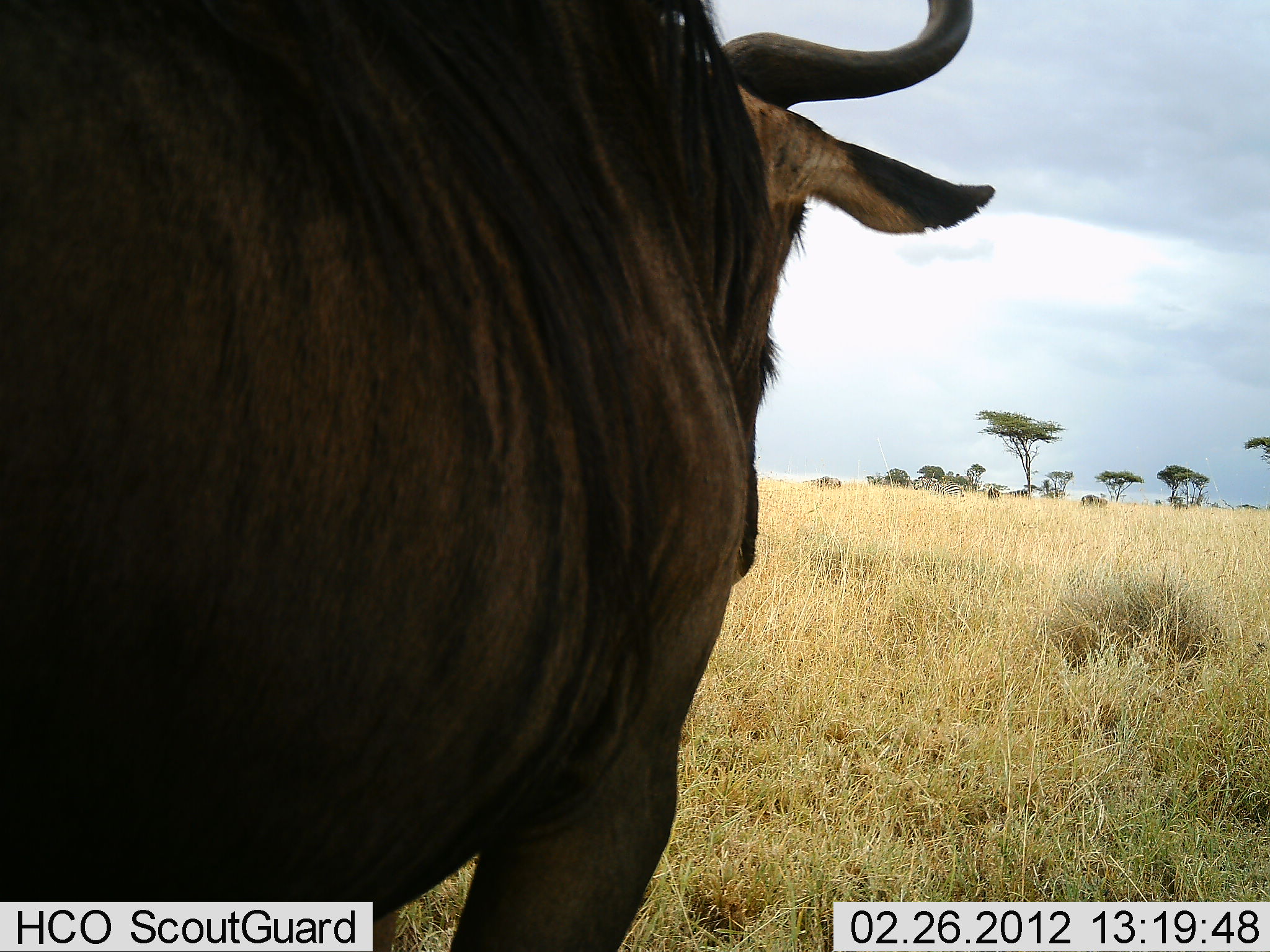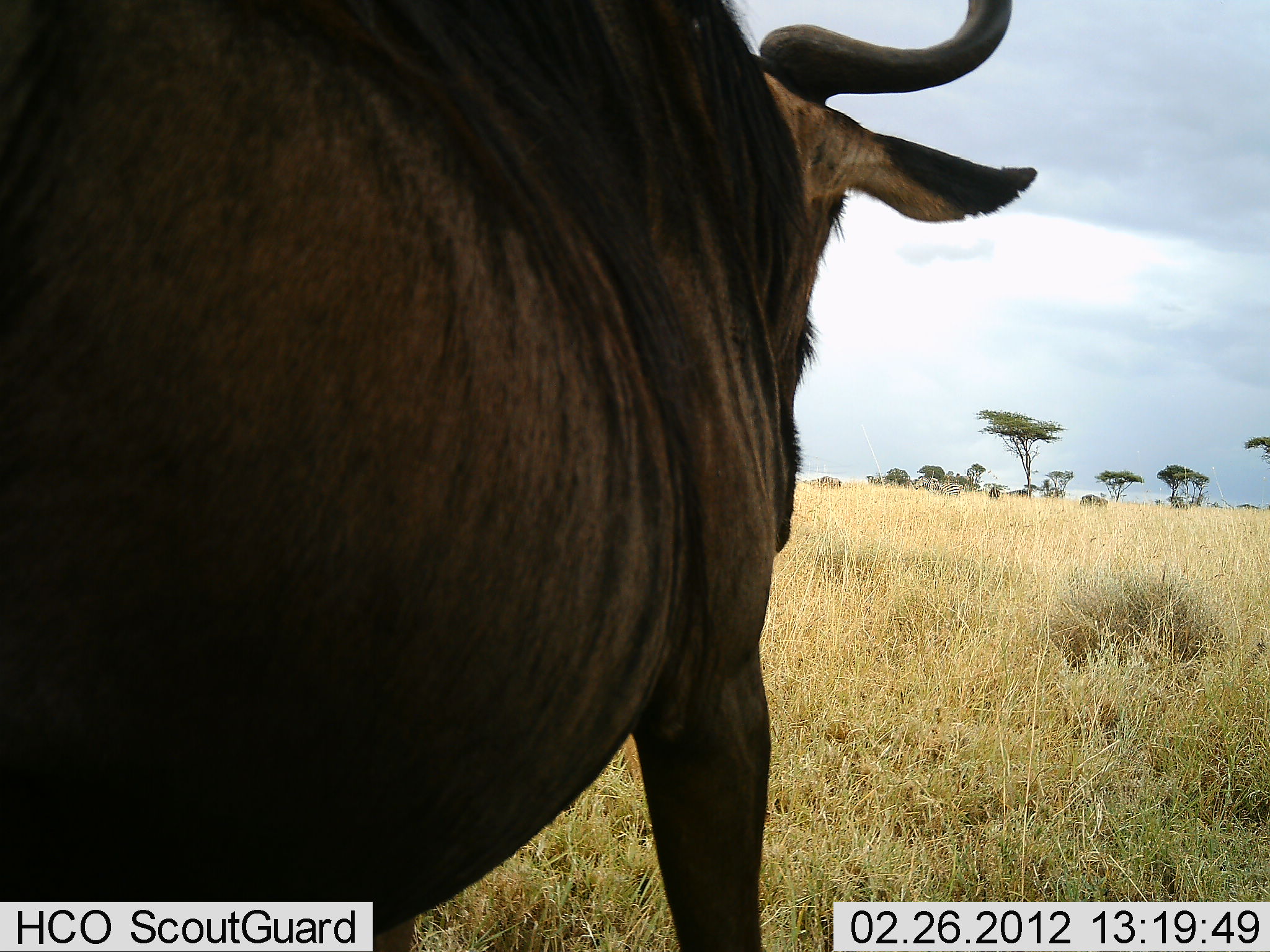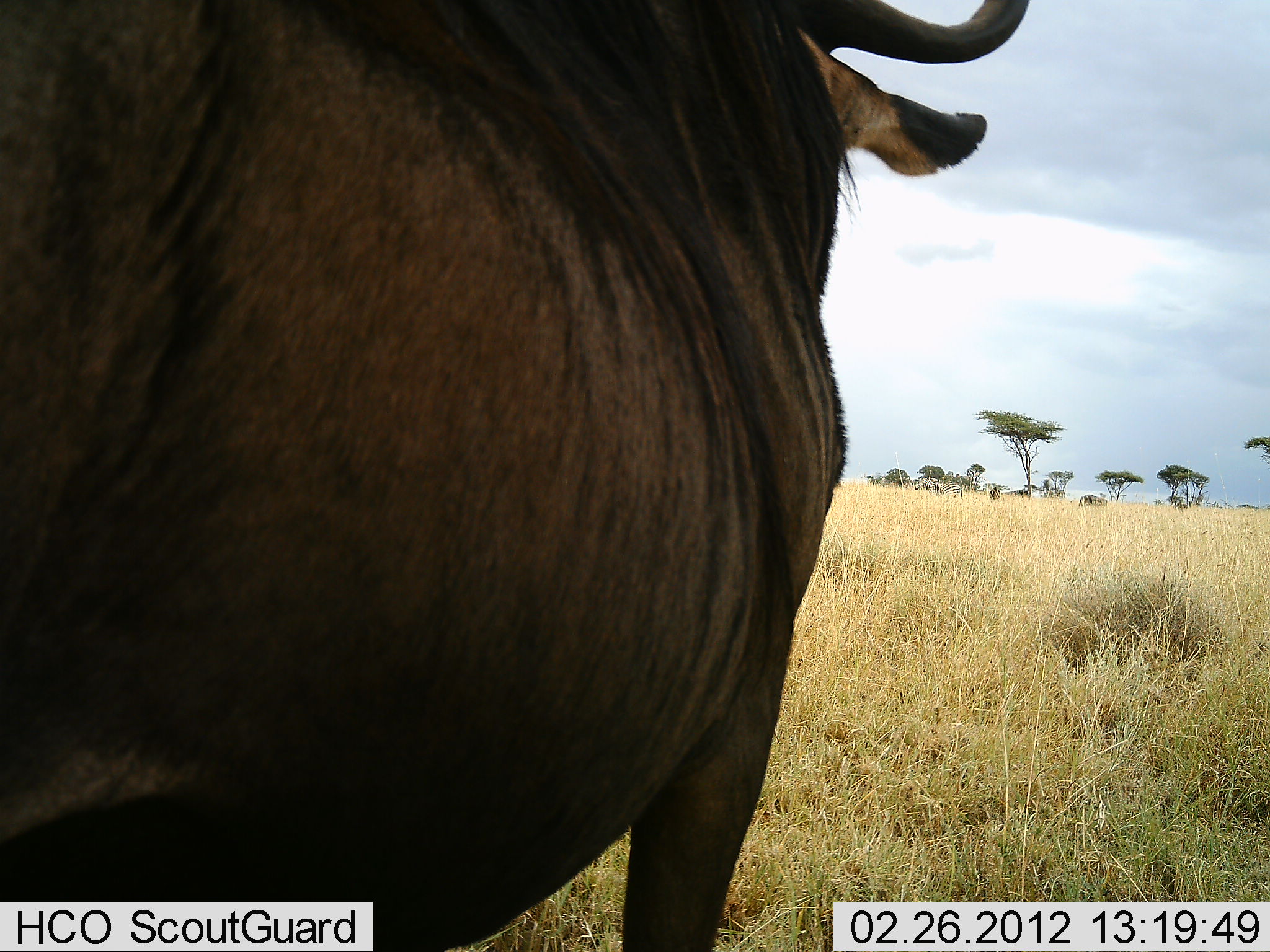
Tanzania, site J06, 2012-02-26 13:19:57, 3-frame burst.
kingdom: Animalia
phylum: Chordata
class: Mammalia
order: Artiodactyla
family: Bovidae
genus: Connochaetes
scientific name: Connochaetes taurinus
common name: blue wildebeest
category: wildebeest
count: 1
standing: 57%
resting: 0%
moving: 50%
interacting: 0%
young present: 0%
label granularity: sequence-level